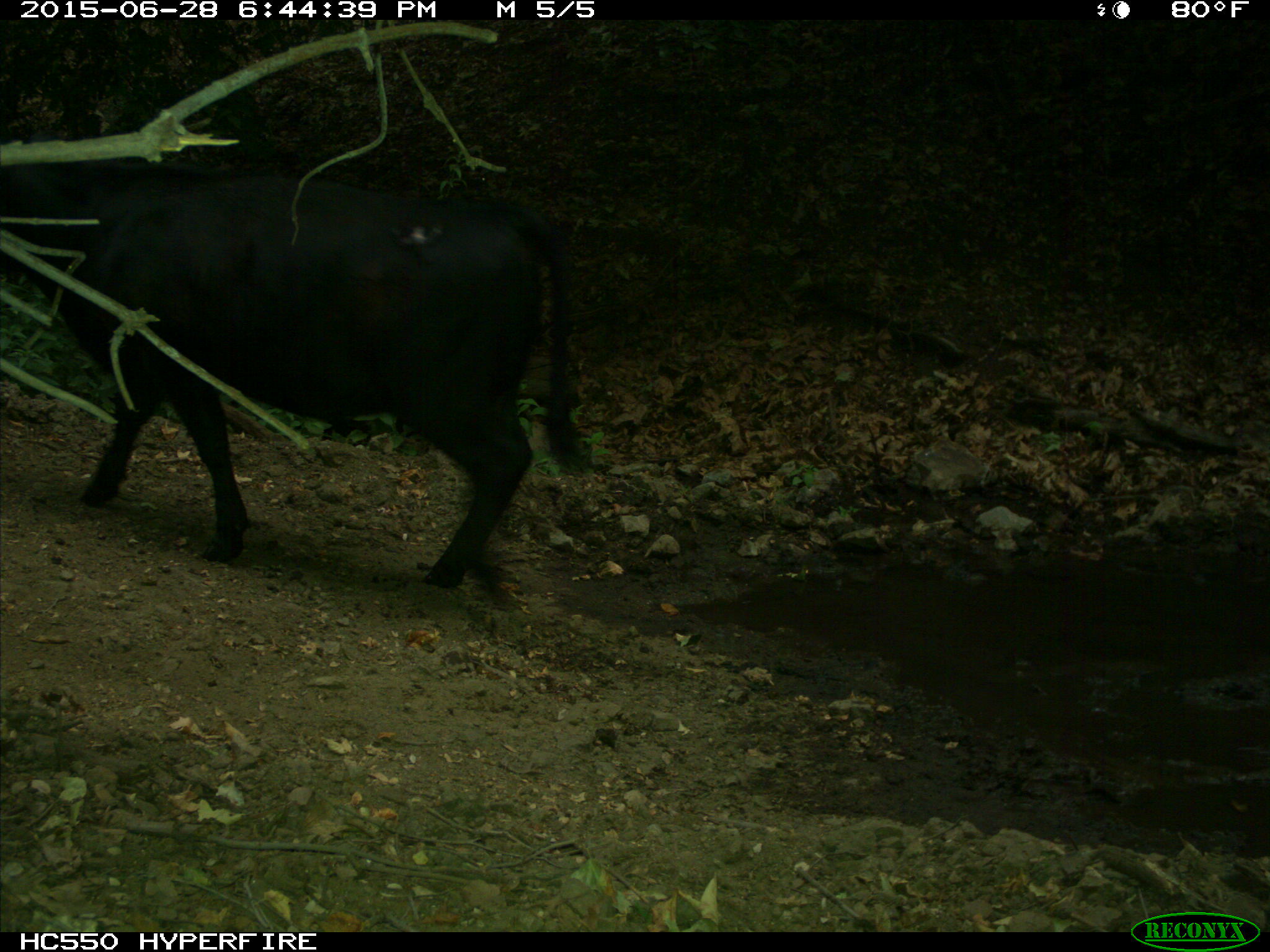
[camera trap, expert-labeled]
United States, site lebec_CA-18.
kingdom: Animalia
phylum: Chordata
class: Mammalia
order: Artiodactyla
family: Bovidae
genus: Bos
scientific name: Bos taurus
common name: domestic cow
Bos taurus (domestic cow).